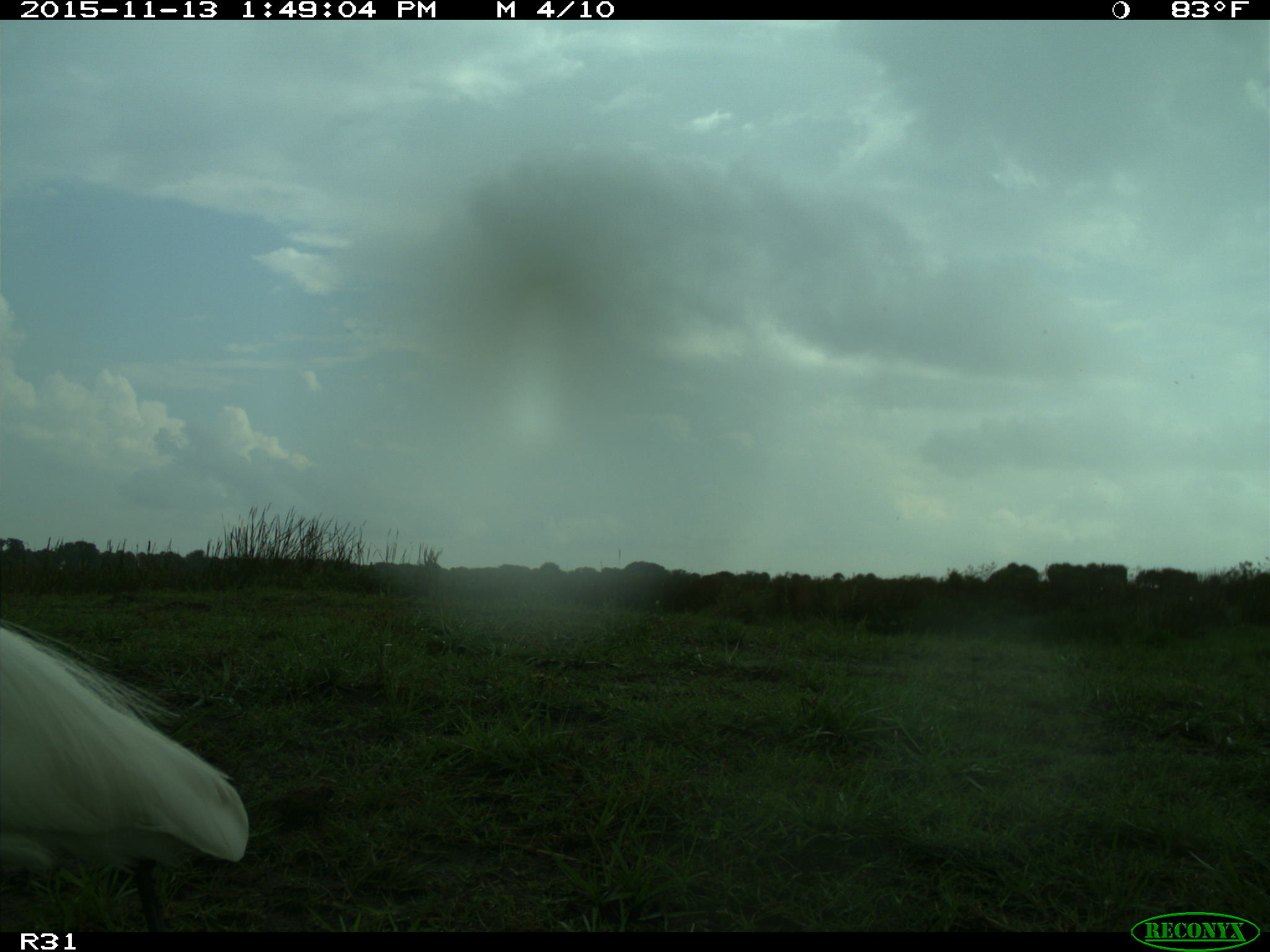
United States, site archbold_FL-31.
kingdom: Animalia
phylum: Chordata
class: Aves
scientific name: Aves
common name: birds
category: unidentified bird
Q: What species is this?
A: Unidentified bird (birds) (Aves).